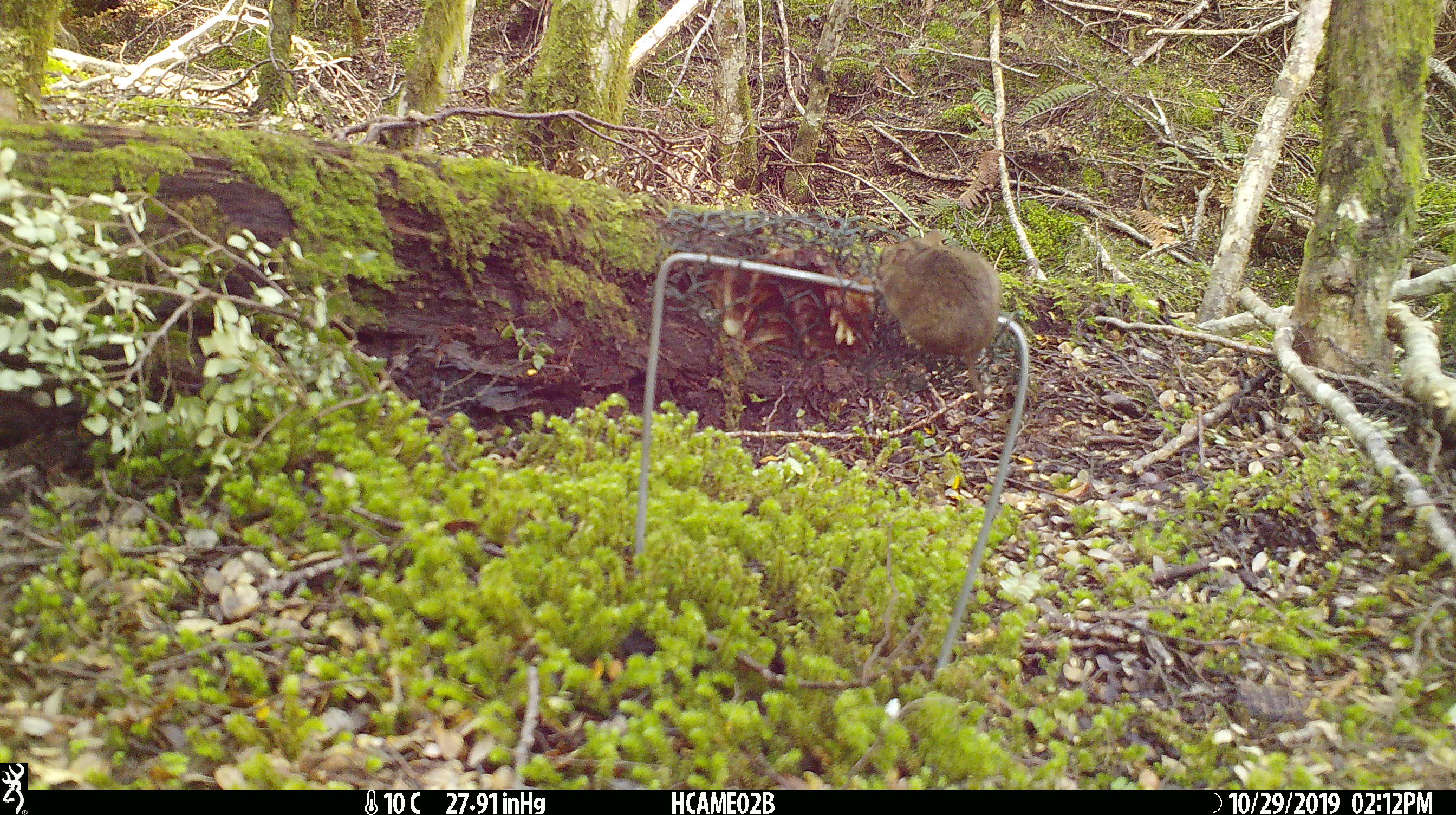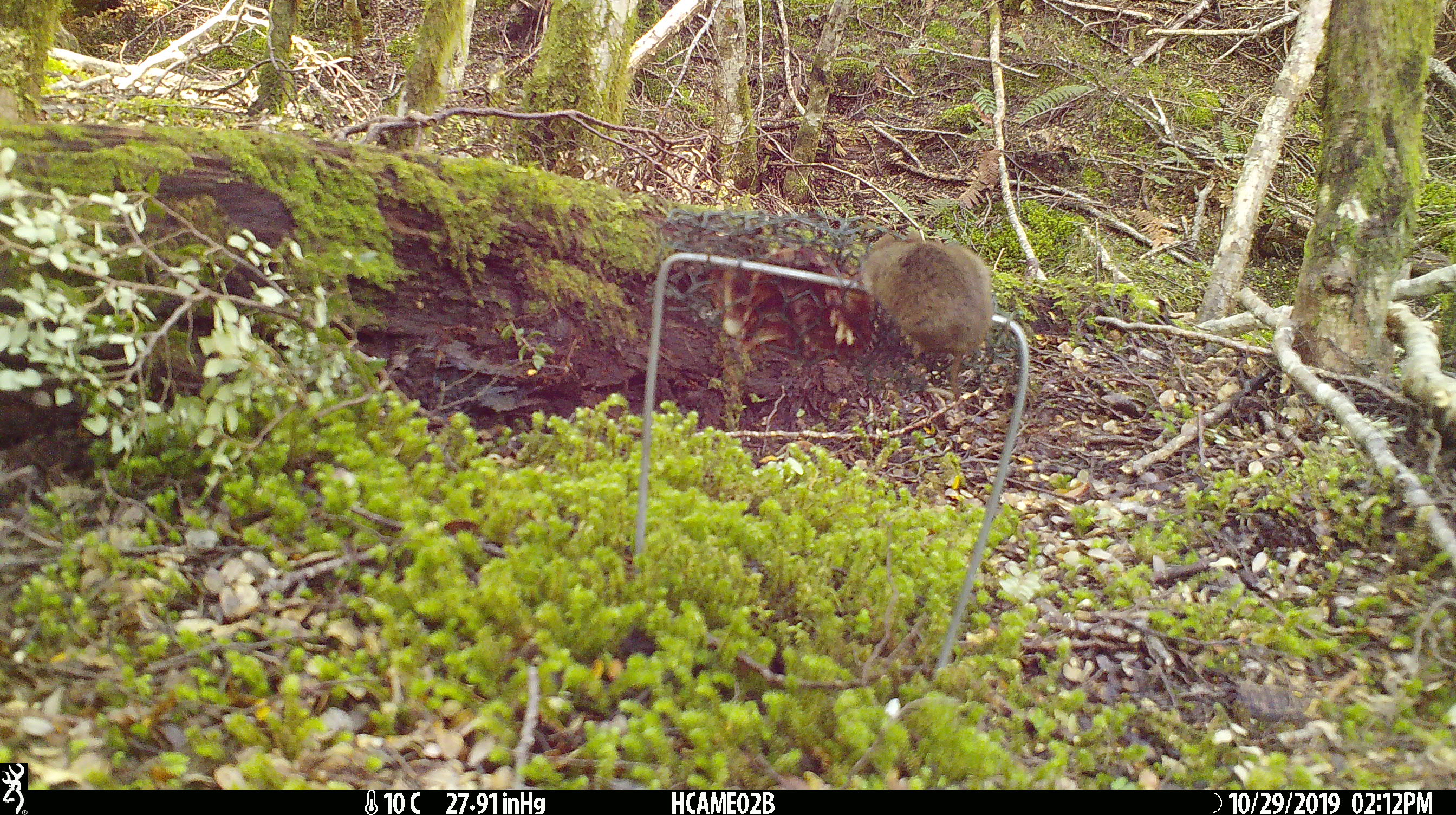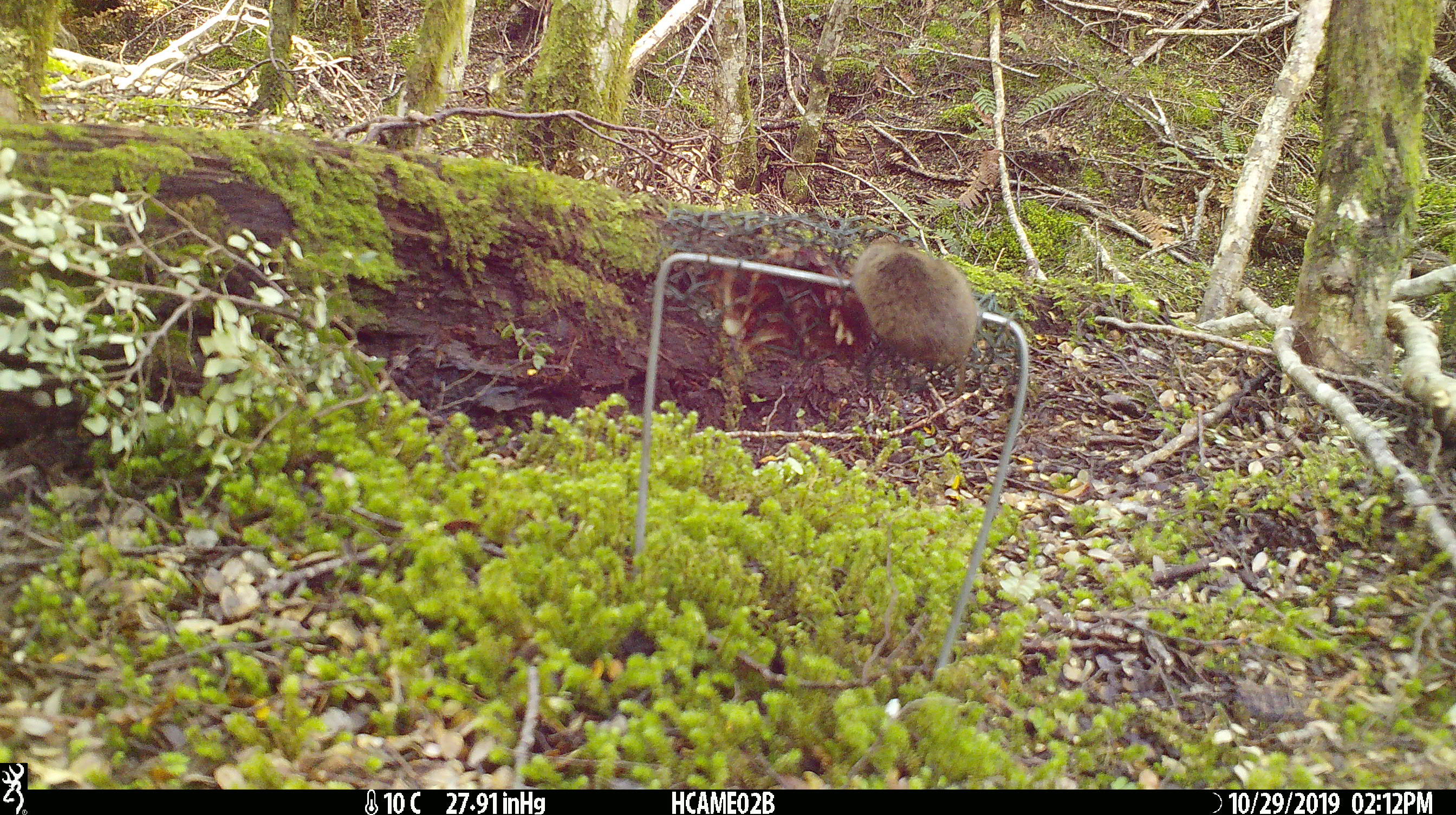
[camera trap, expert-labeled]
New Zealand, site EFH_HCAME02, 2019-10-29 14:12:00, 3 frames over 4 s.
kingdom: Animalia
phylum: Chordata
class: Mammalia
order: Rodentia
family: Muridae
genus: Mus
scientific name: Mus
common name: mouse